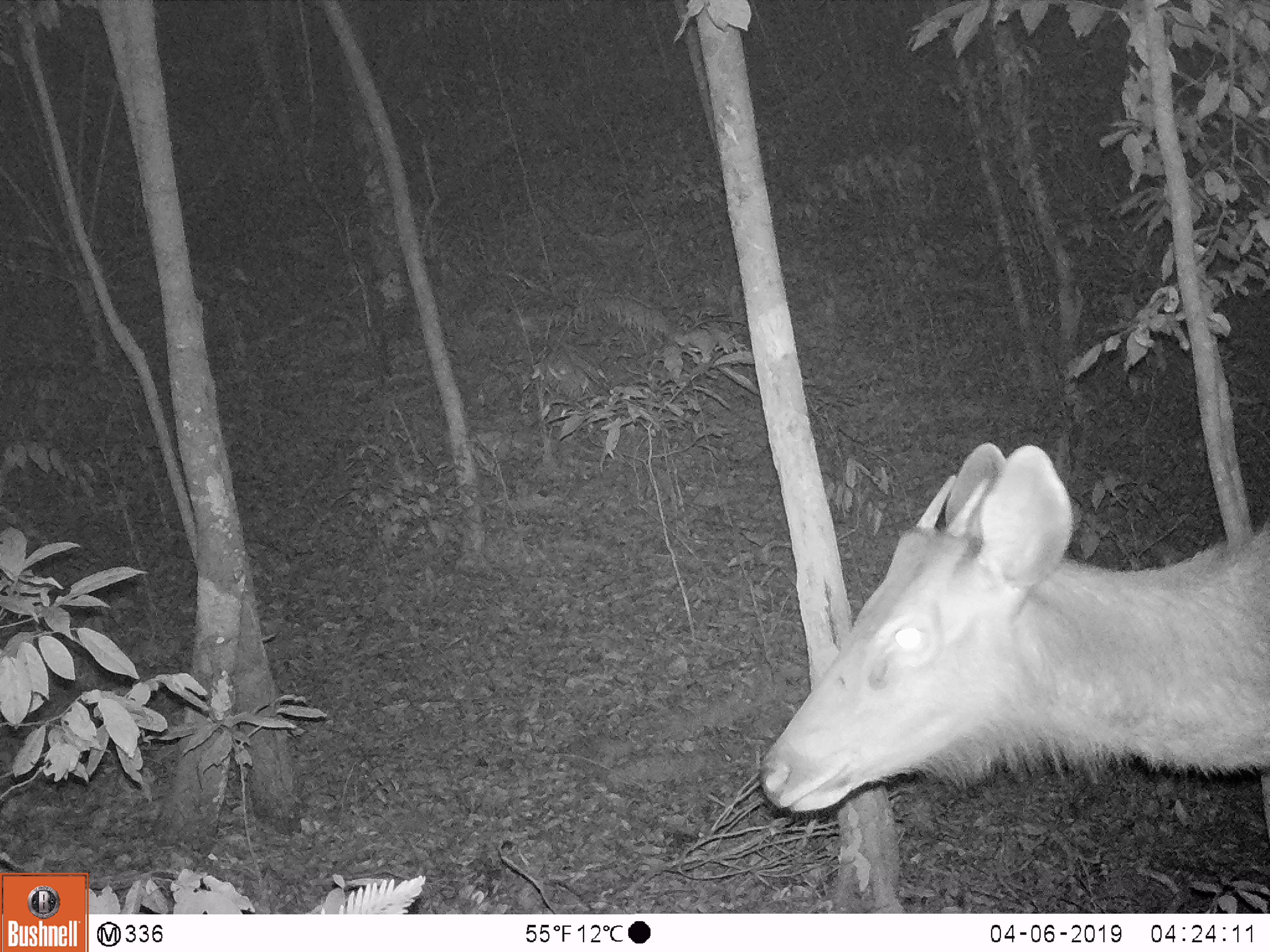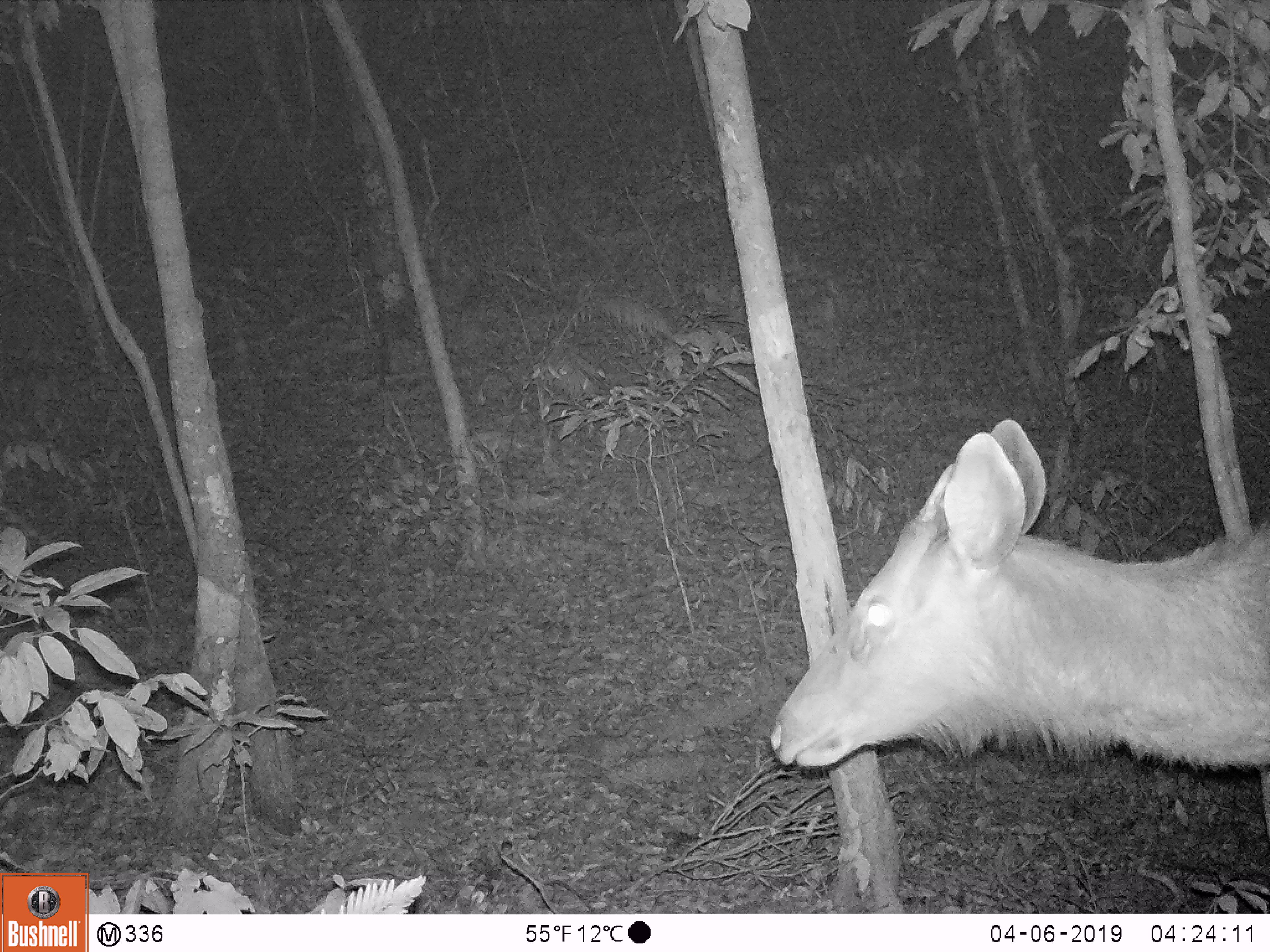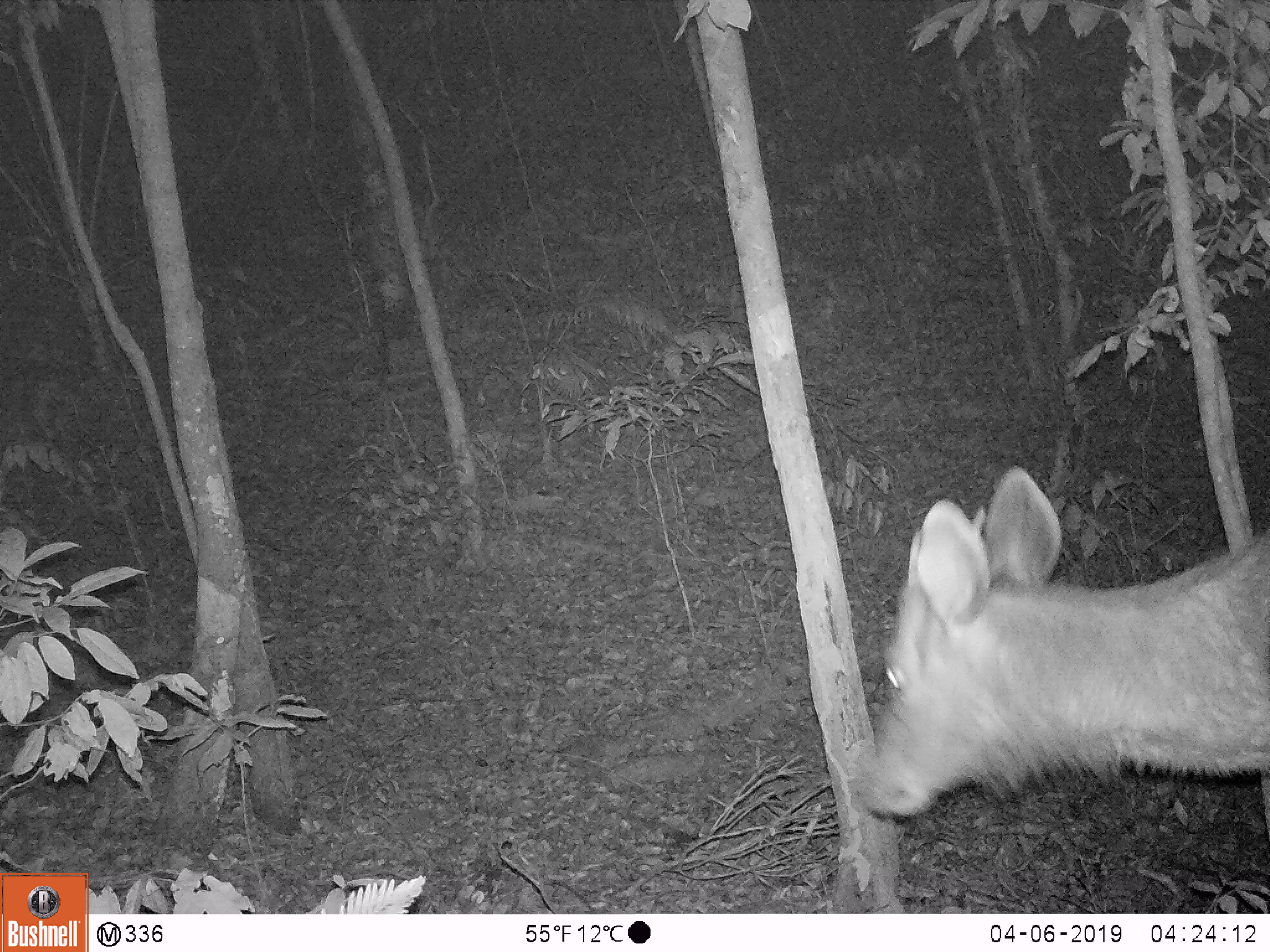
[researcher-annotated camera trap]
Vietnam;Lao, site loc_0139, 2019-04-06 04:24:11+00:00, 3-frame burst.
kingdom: Animalia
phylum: Chordata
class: Mammalia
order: Artiodactyla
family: Cervidae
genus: Rusa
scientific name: Rusa unicolor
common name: sambar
Sambar (Rusa unicolor). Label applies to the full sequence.